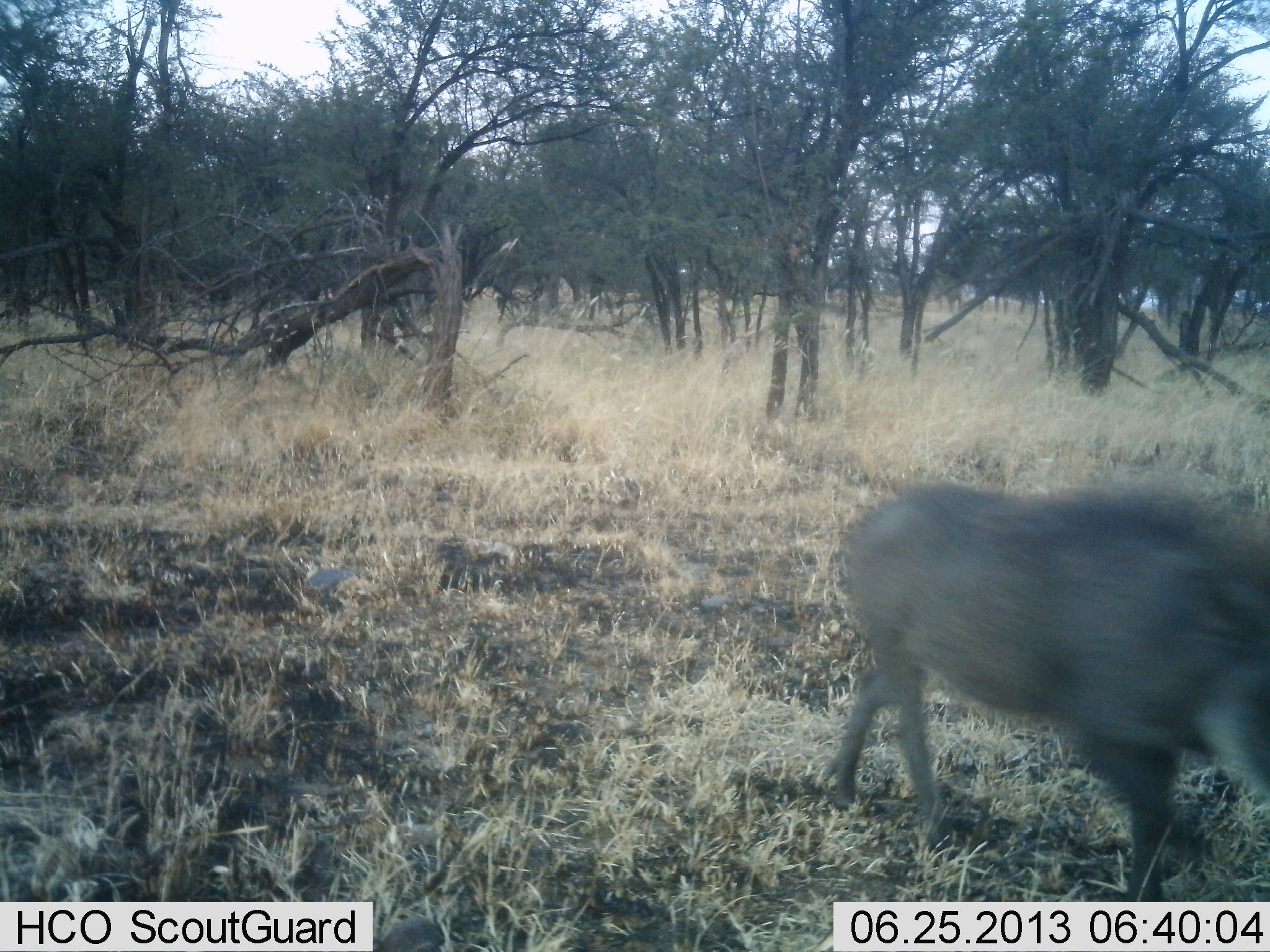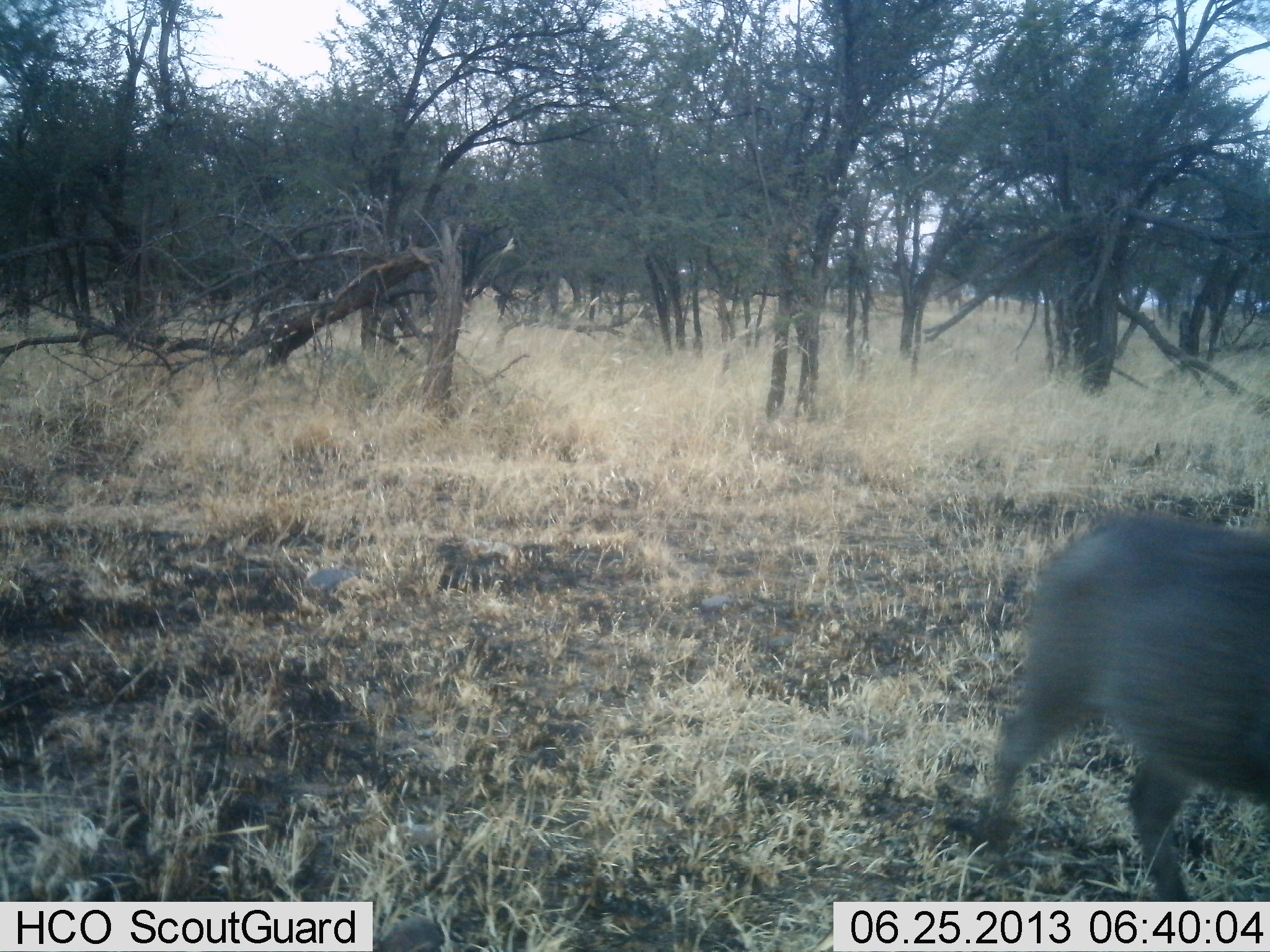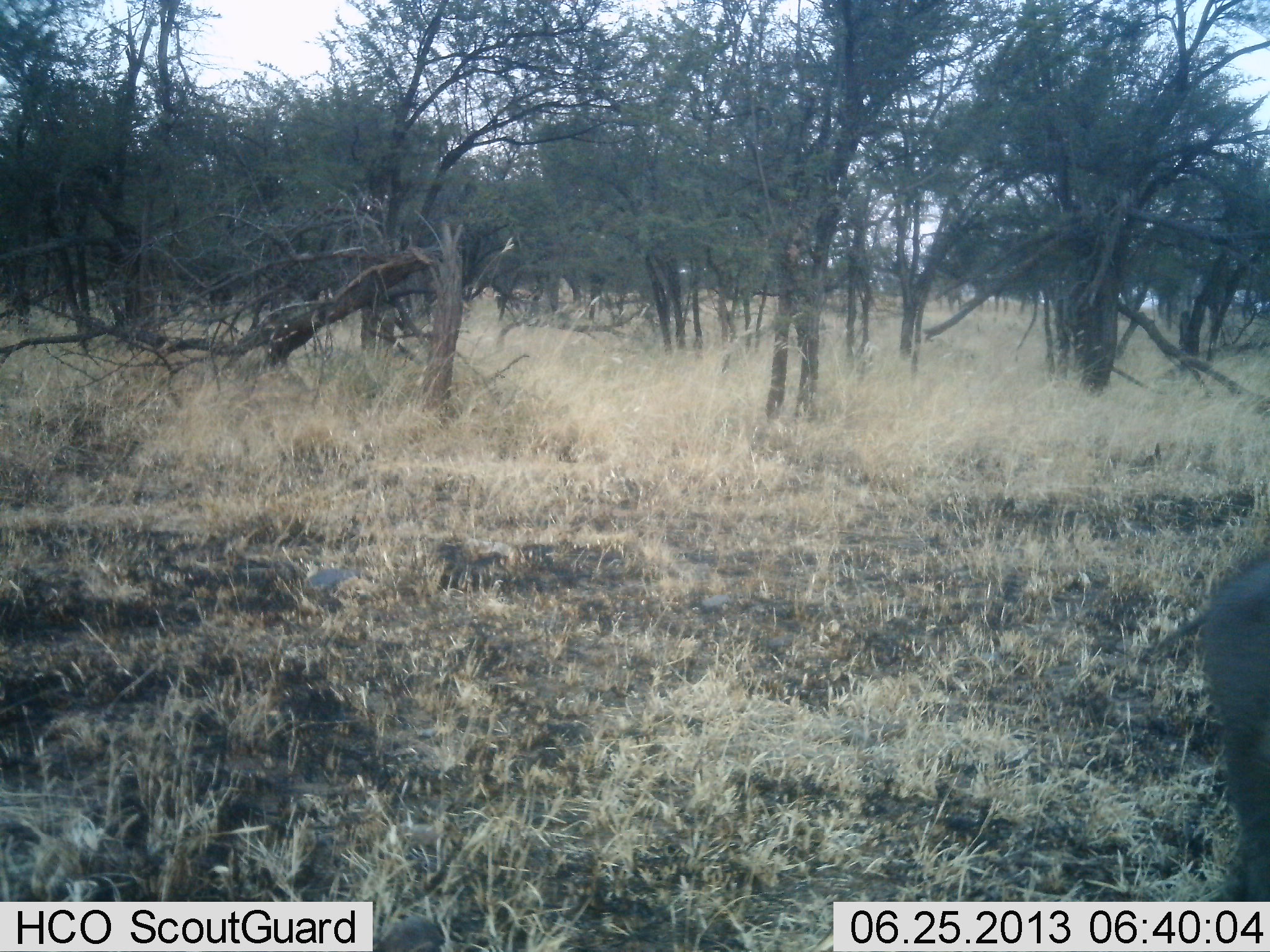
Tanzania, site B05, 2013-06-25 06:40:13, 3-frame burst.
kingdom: Animalia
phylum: Chordata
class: Mammalia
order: Artiodactyla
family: Suidae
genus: Phacochoerus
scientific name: Phacochoerus africanus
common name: warthog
Warthog (Phacochoerus africanus), count 1. Behavior (volunteer vote fractions): standing 10%, resting 0%, moving 100%, interacting 0%. Young present (vote fraction): 0%. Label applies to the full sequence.